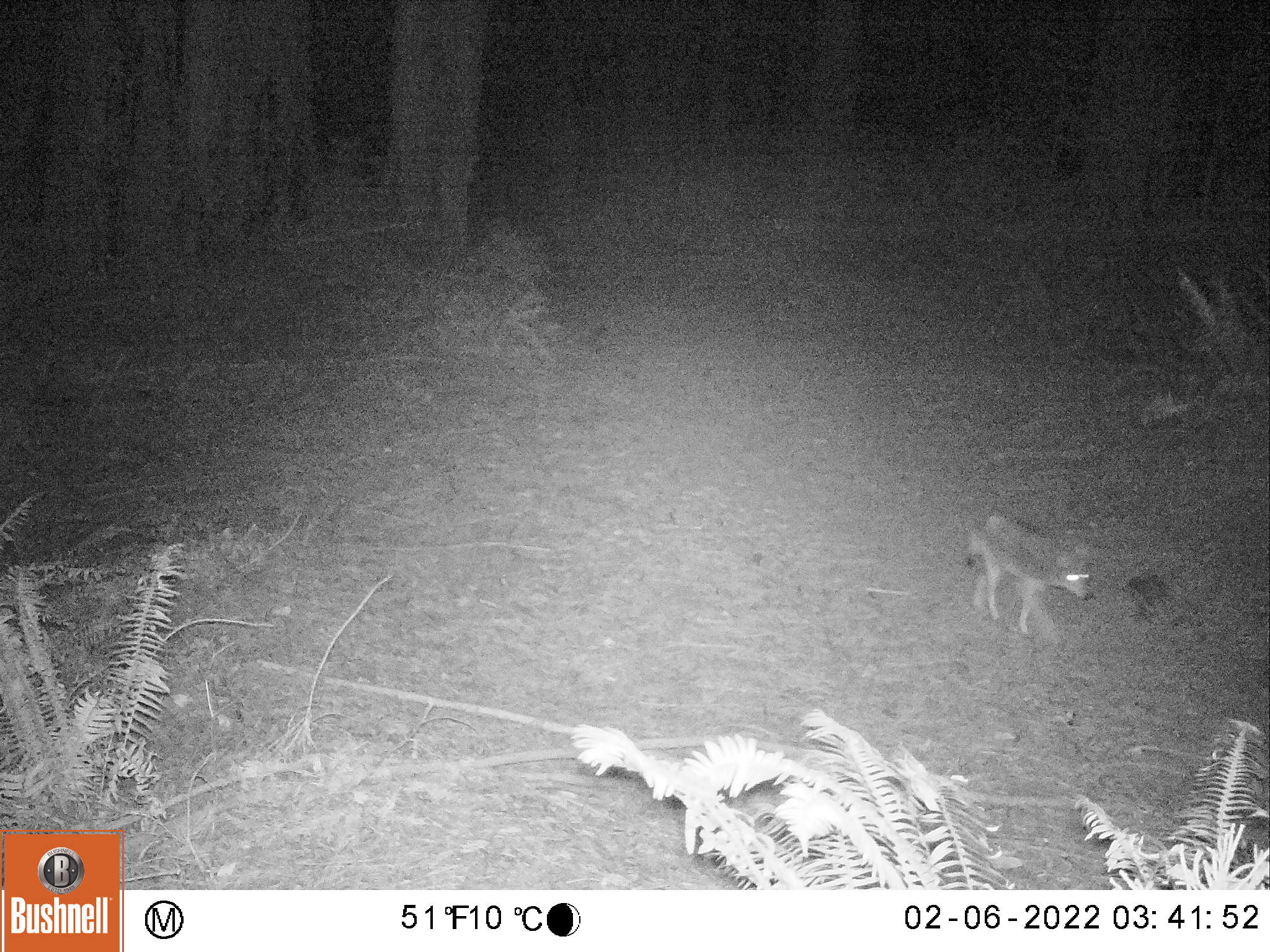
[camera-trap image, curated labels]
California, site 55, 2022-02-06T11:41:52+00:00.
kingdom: Animalia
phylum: Chordata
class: Mammalia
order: Carnivora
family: Canidae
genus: Canis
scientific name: Canis latrans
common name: coyote